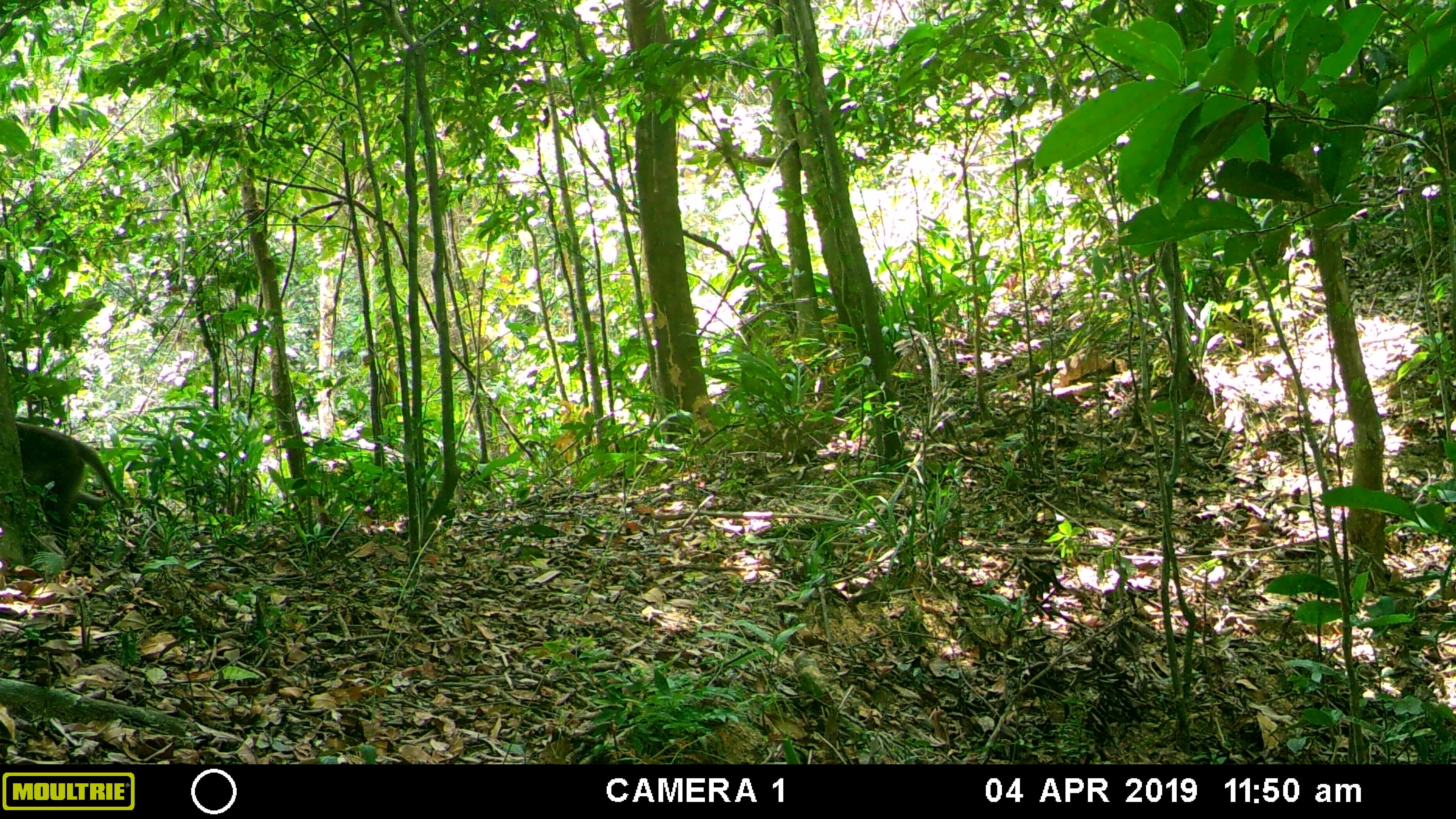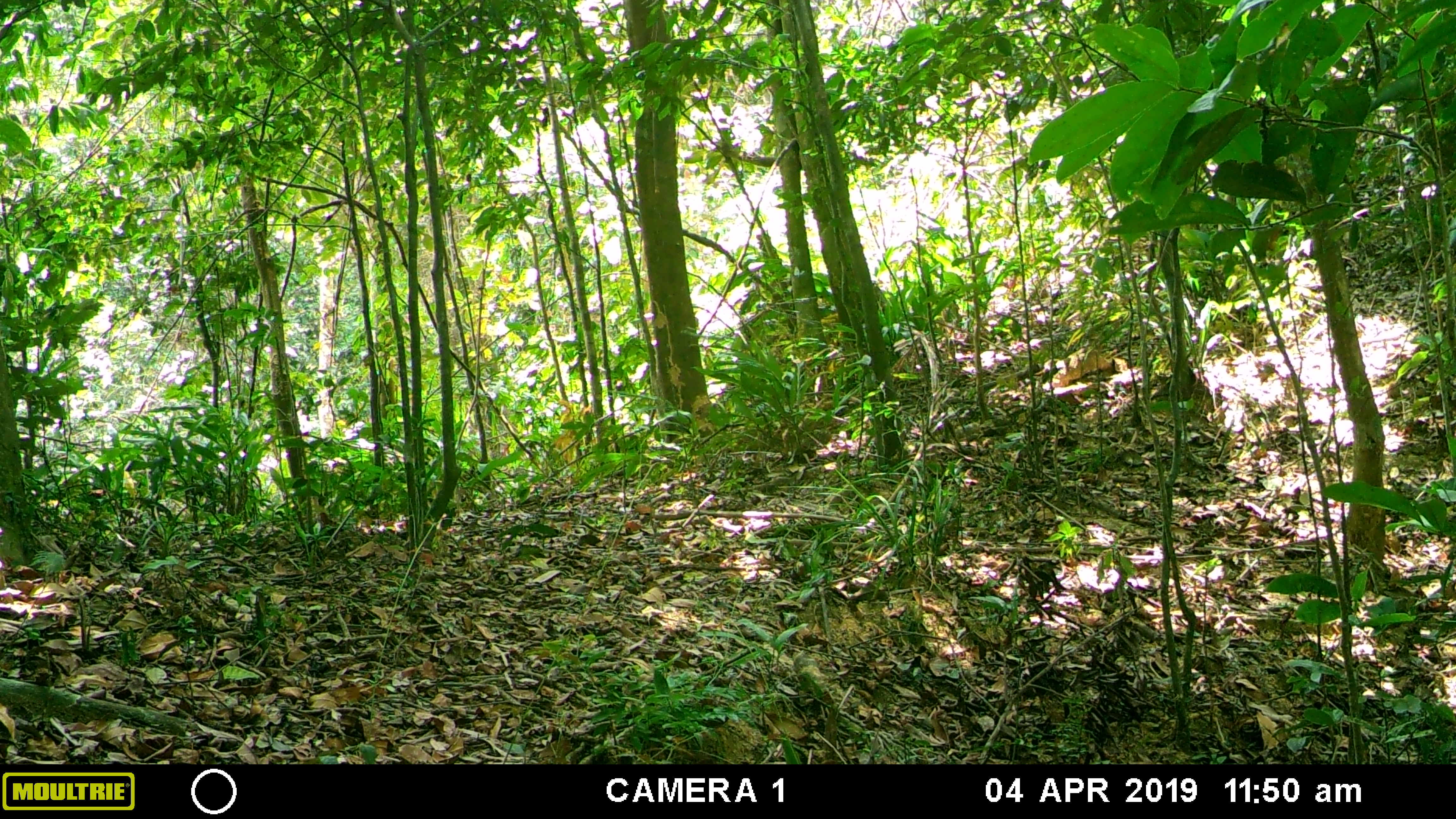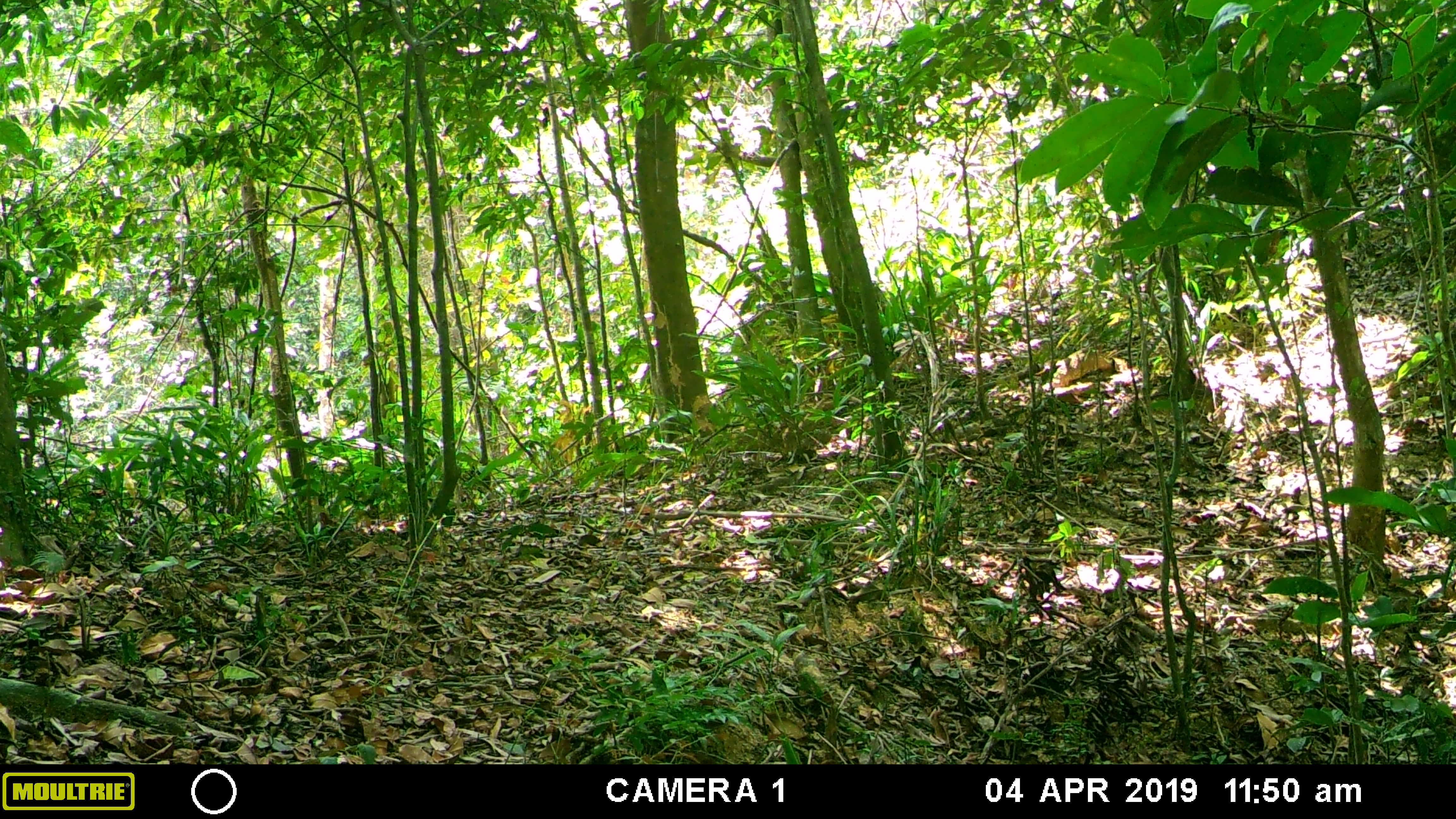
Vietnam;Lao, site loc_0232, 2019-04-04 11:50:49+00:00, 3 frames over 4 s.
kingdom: Animalia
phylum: Chordata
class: Mammalia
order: Primates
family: Cercopithecidae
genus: Macaca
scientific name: Macaca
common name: macaques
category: assam or rhesus macaque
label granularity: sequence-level